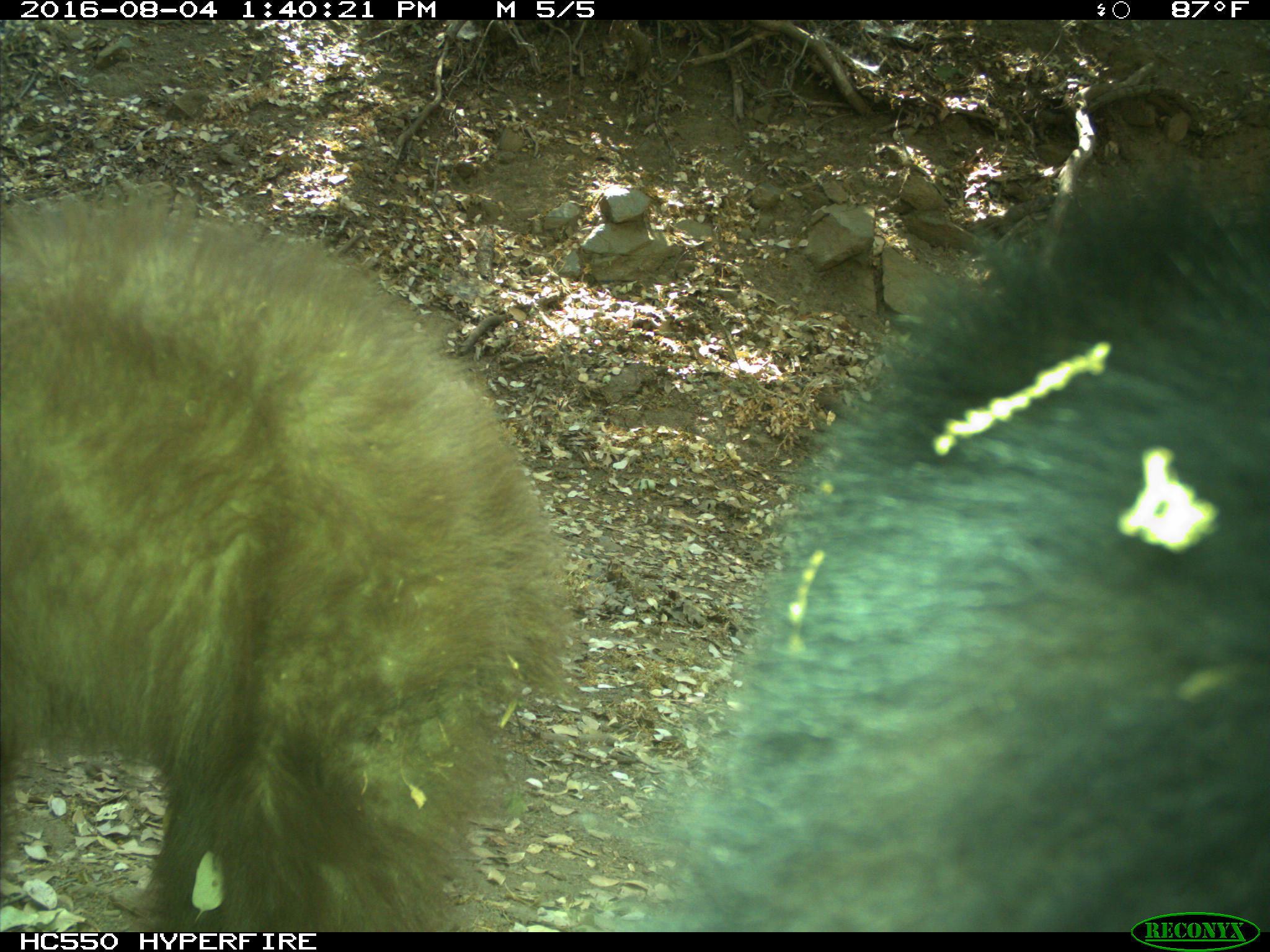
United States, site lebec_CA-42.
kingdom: Animalia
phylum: Chordata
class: Mammalia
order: Carnivora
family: Ursidae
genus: Ursus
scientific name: Ursus americanus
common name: american black bear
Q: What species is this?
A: Ursus americanus (american black bear).